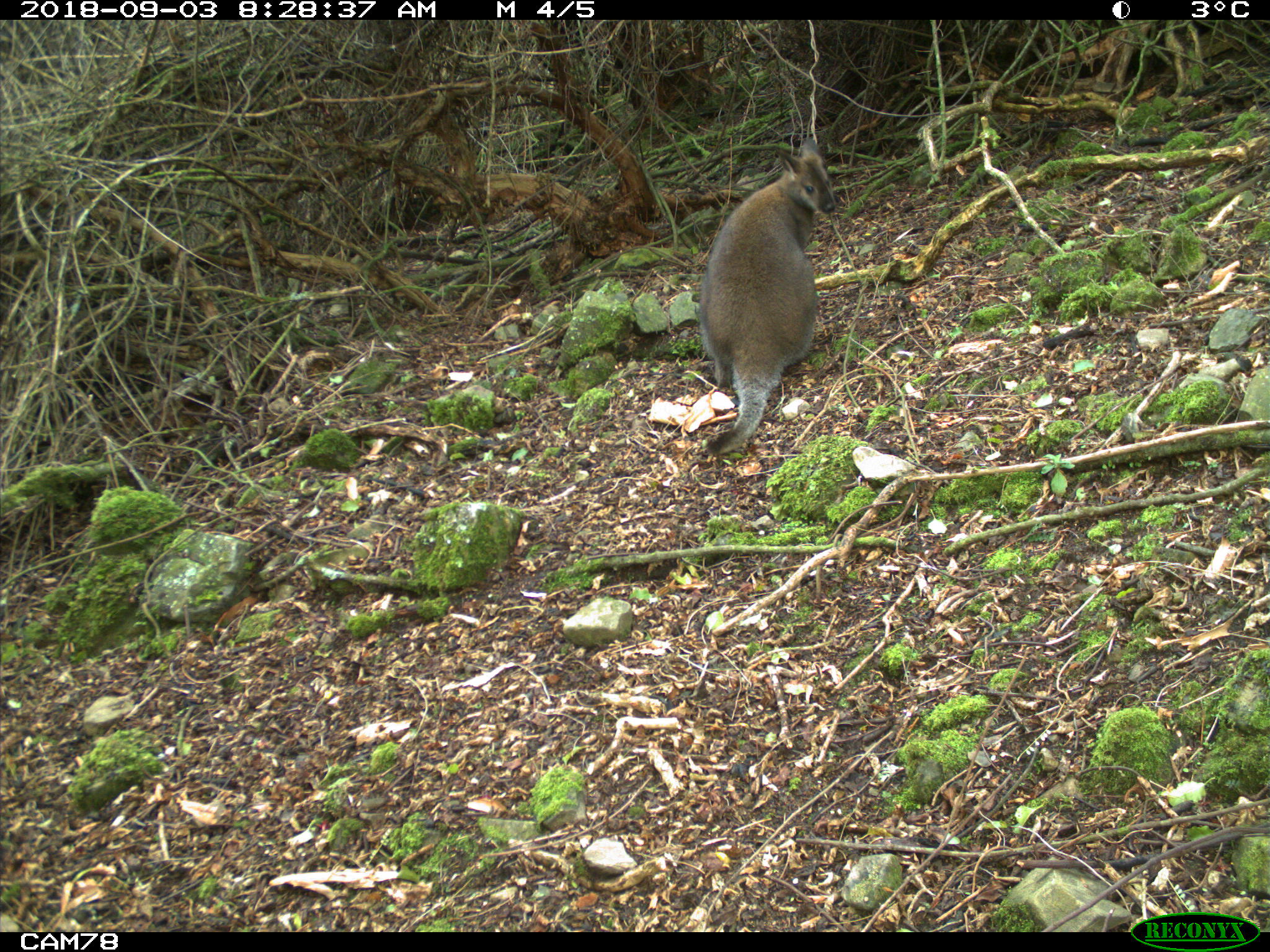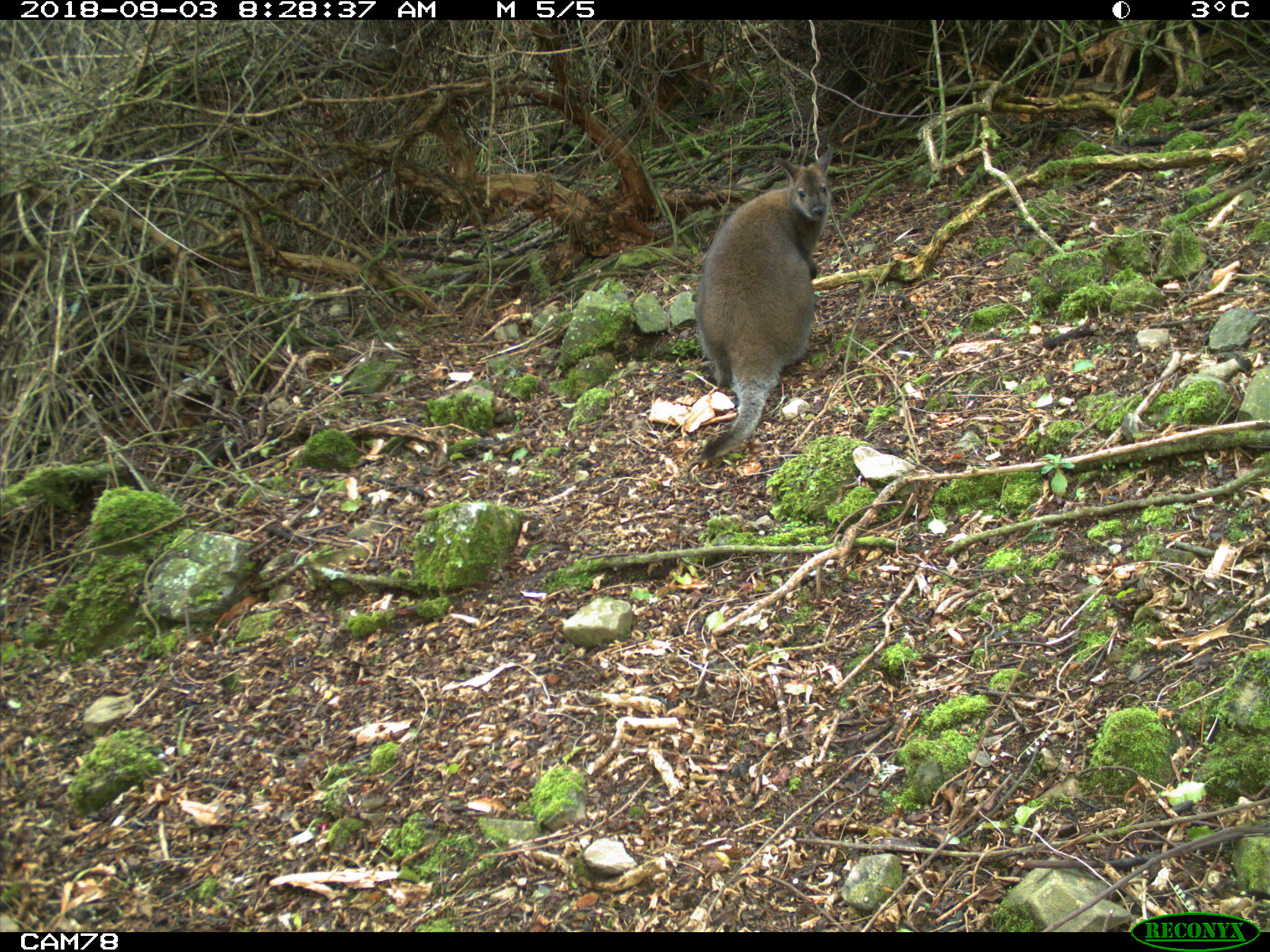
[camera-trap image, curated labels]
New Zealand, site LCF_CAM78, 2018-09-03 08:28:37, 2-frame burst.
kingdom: Animalia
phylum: Chordata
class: Mammalia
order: Diprotodontia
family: Macropodidae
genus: Notamacropus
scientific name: Notamacropus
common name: wallaby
Wallaby (Notamacropus).